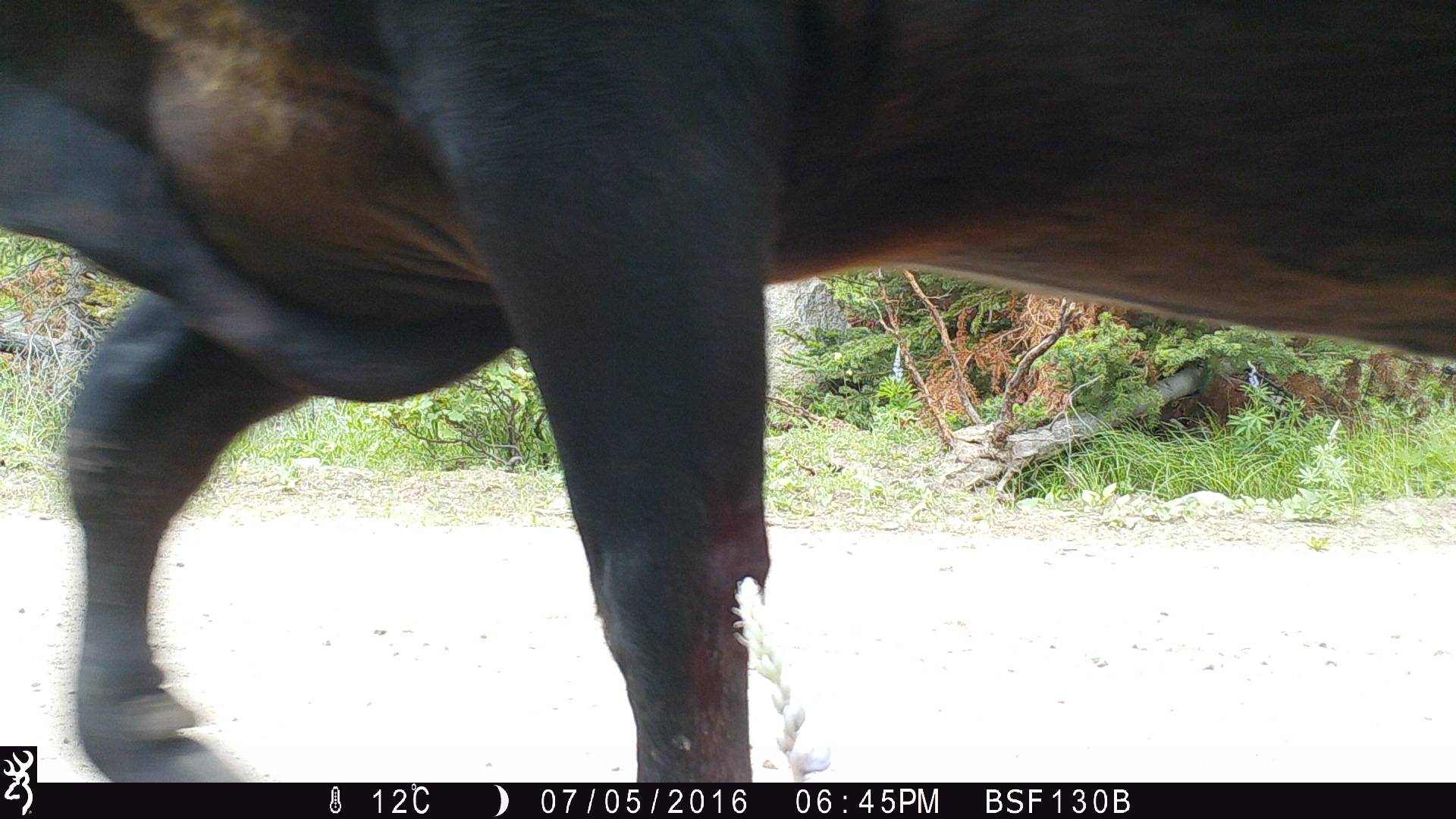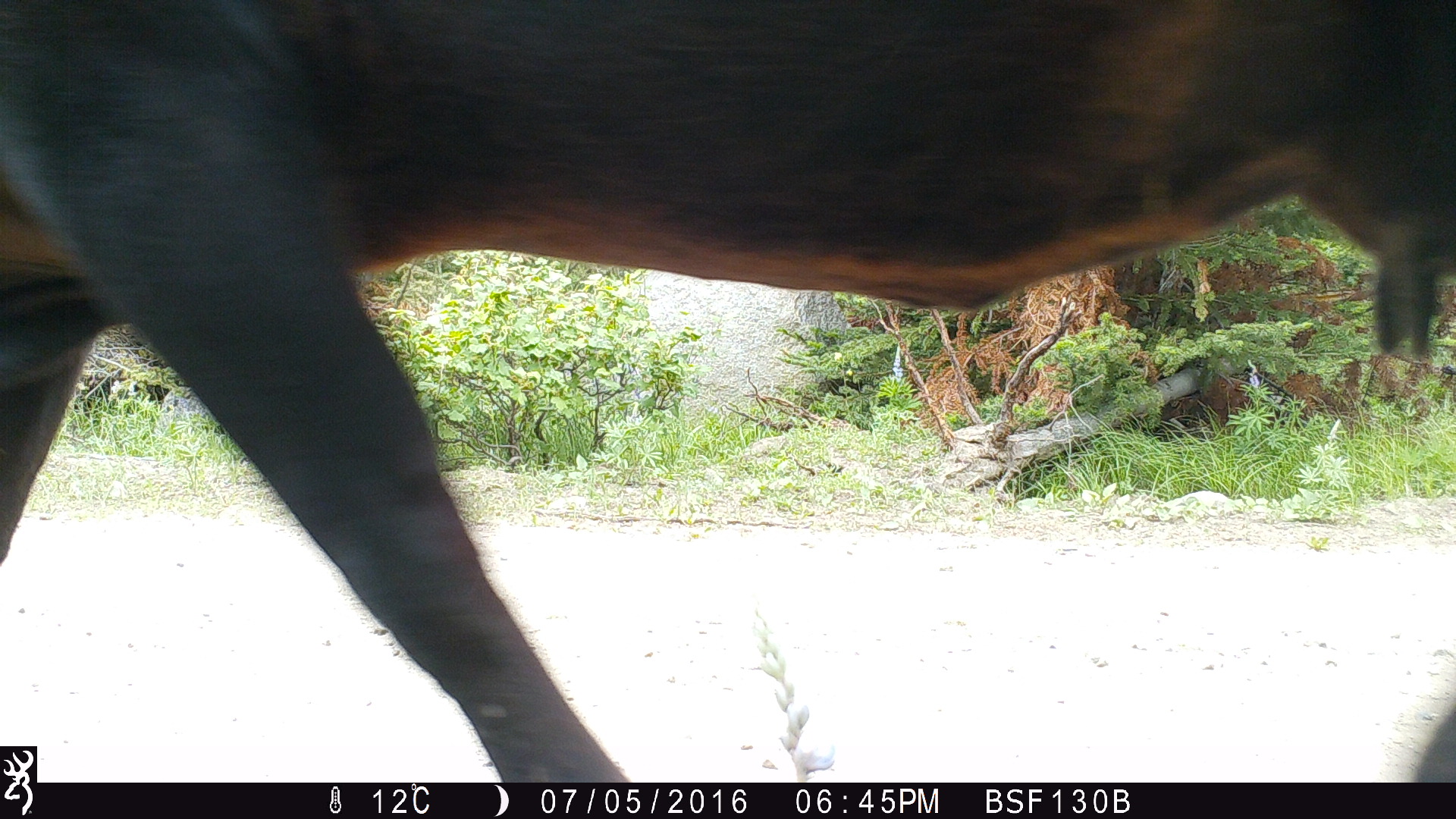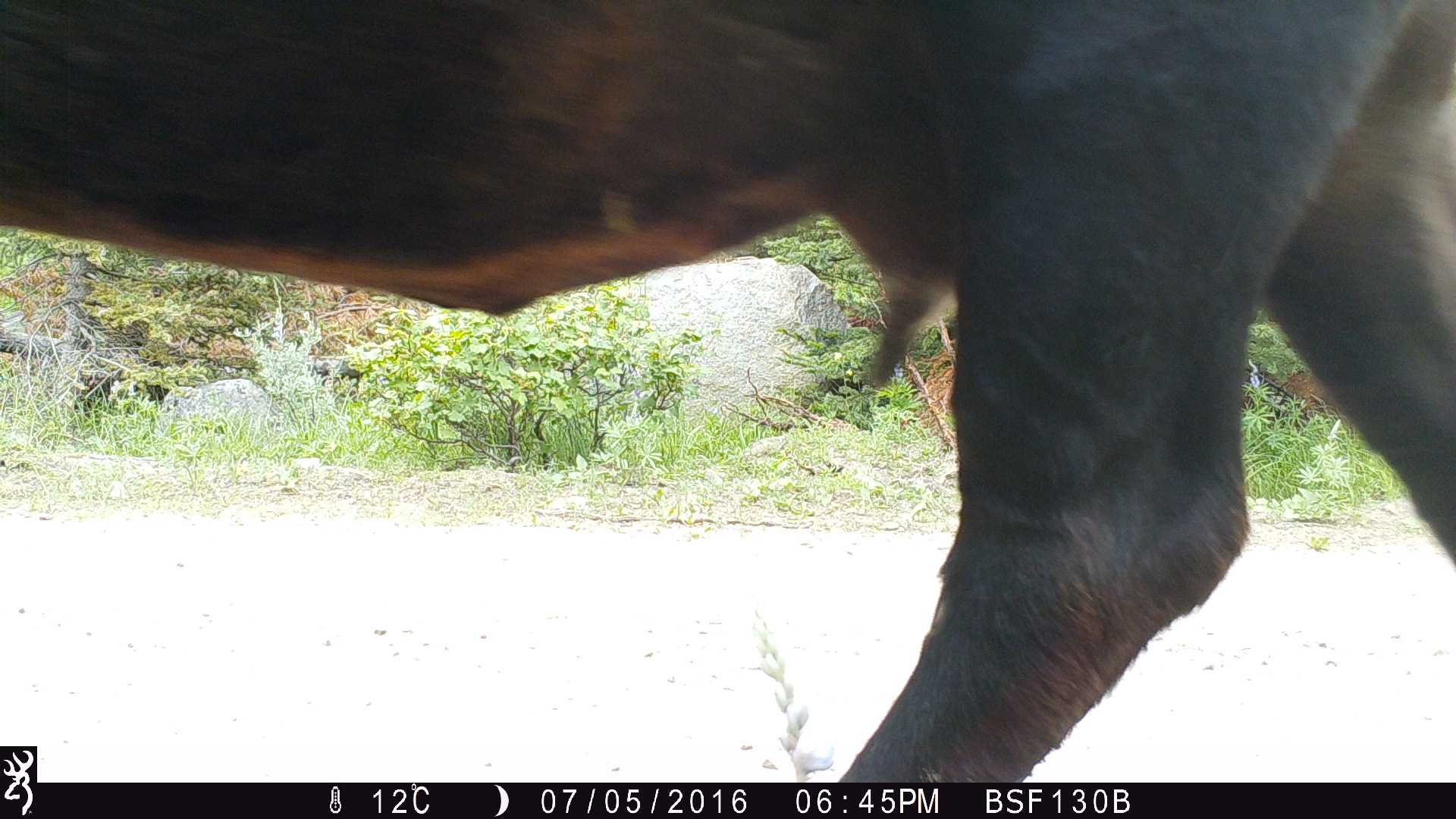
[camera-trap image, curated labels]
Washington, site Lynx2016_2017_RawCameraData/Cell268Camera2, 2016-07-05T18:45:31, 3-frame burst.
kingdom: Animalia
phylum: Chordata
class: Mammalia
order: Artiodactyla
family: Bovidae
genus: Bos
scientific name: Bos taurus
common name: domestic cattle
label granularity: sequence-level